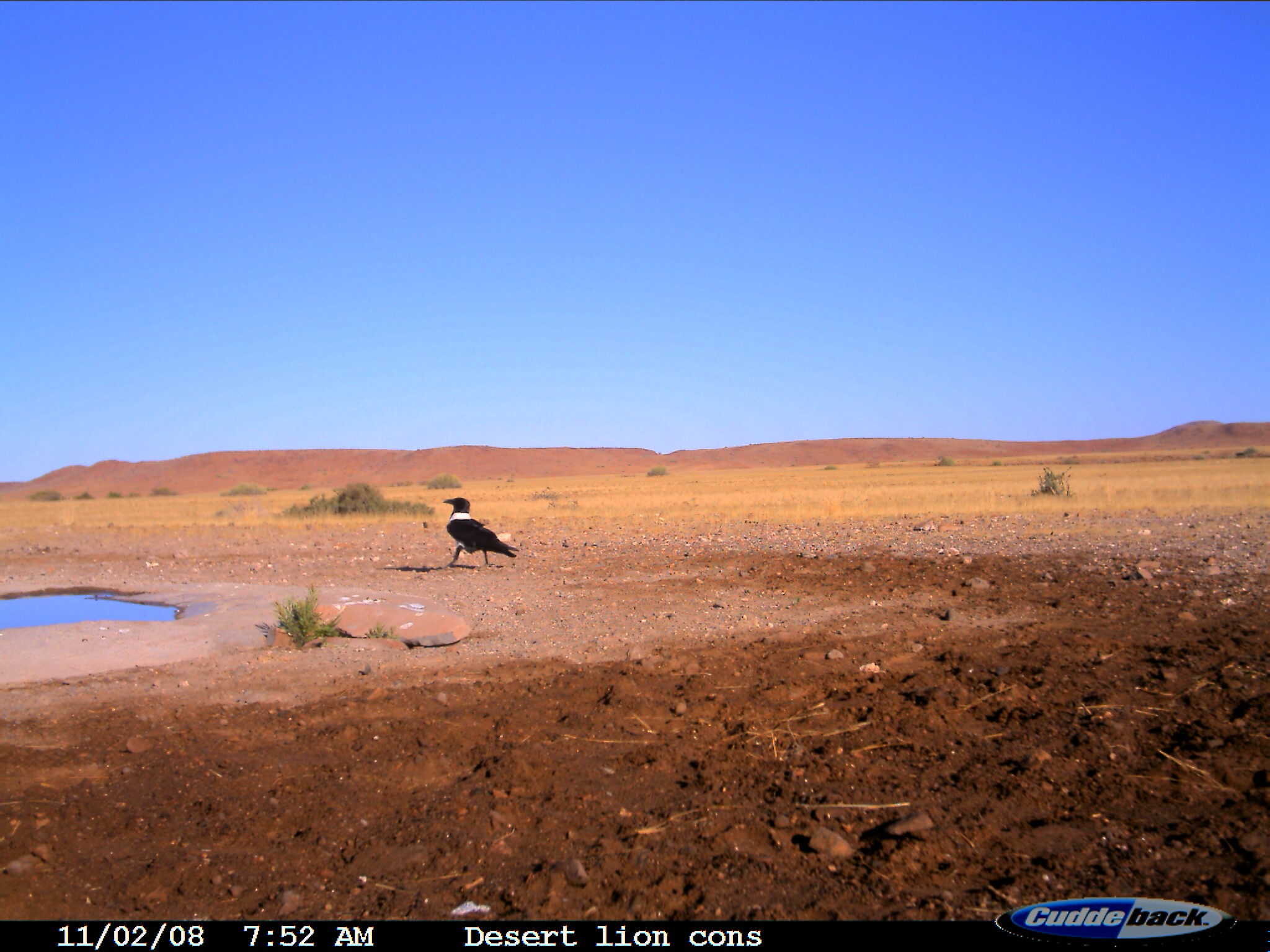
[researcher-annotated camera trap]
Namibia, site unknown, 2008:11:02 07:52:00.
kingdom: Animalia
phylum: Chordata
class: Aves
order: Passeriformes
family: Corvidae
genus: Corvus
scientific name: Corvus albus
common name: pied crow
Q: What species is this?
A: Corvus albus (pied crow).